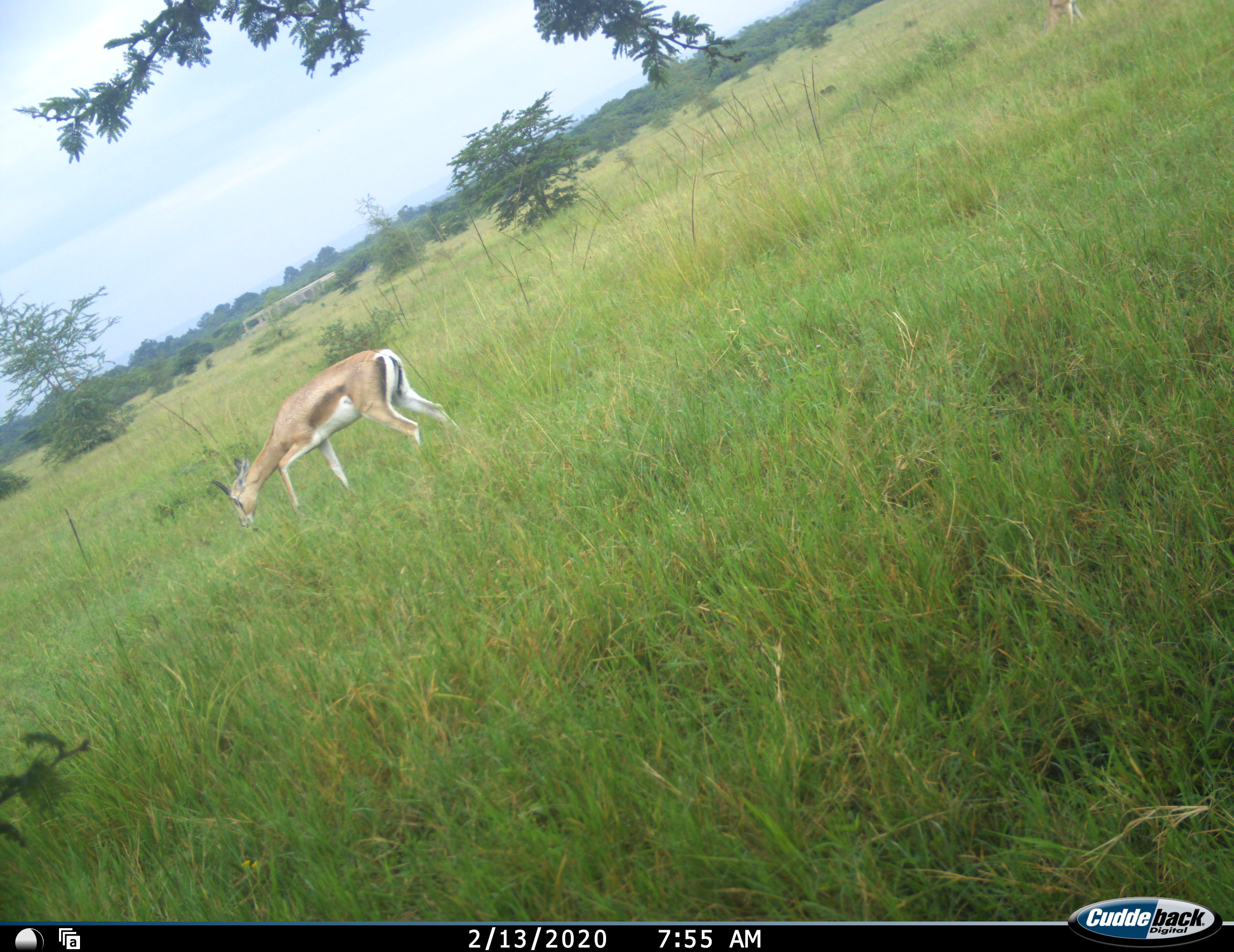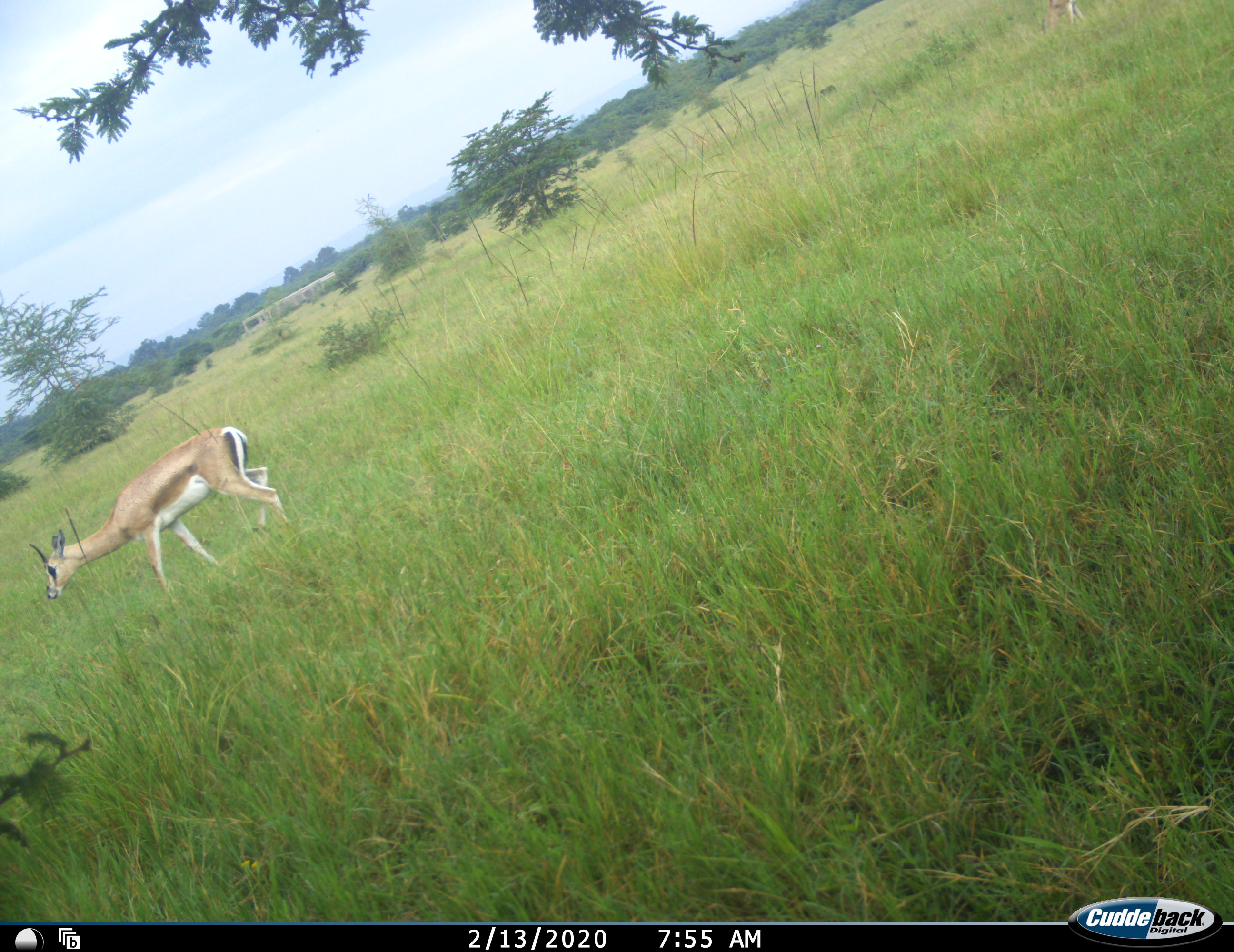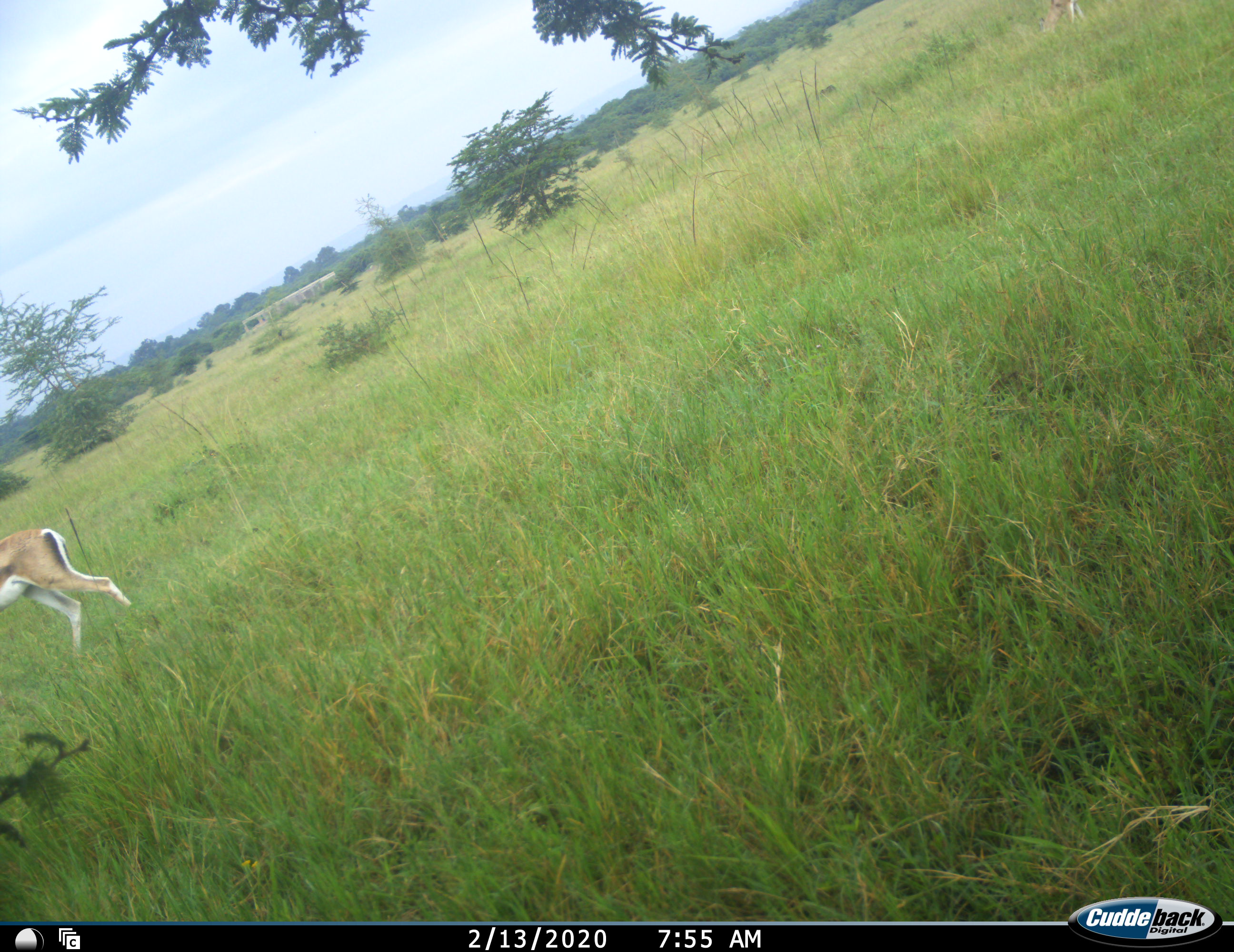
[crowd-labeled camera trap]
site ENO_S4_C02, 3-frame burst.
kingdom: Animalia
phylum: Chordata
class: Mammalia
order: Artiodactyla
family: Bovidae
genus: Nanger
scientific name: Nanger granti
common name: grant's gazelle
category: gazellegrants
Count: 1.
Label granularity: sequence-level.